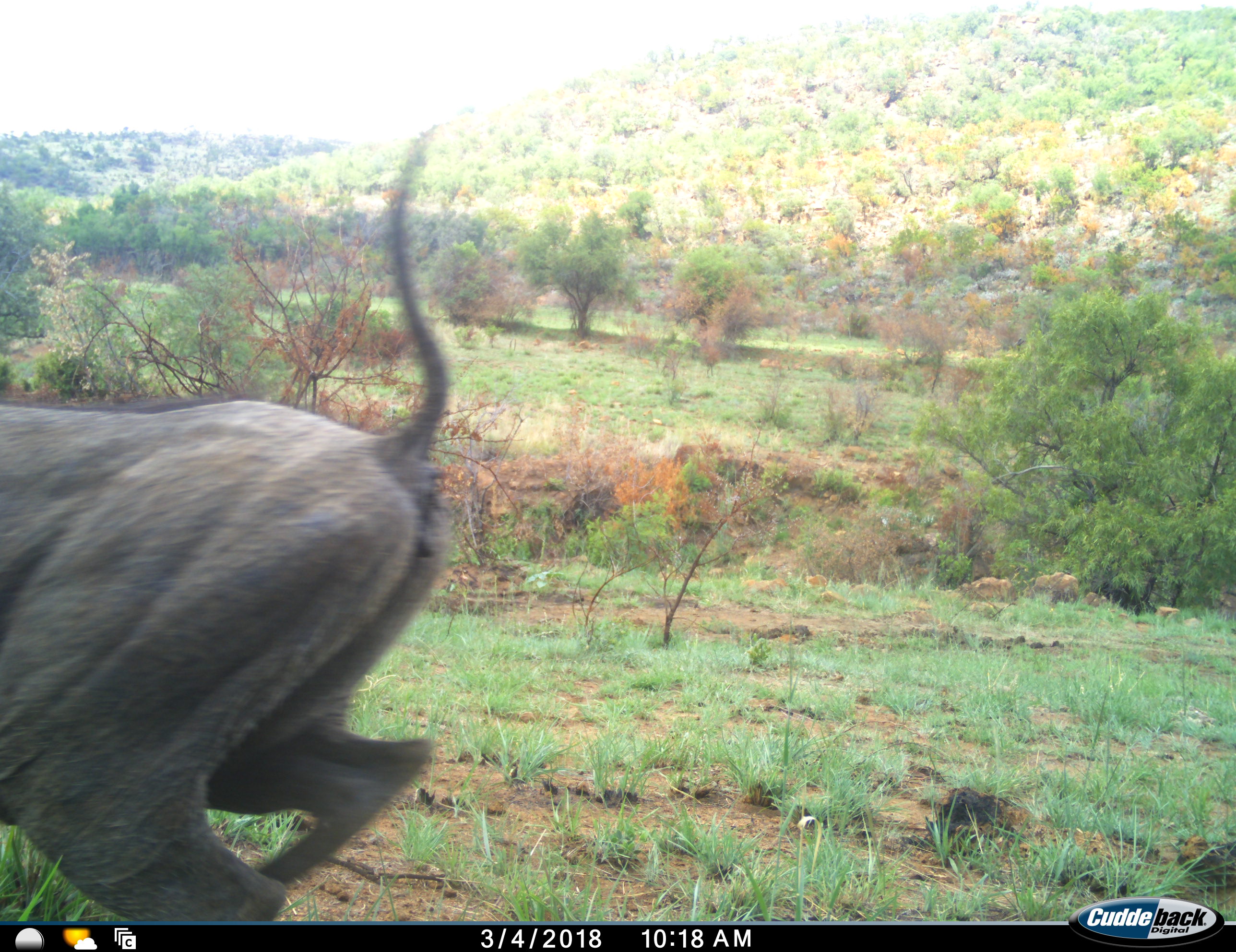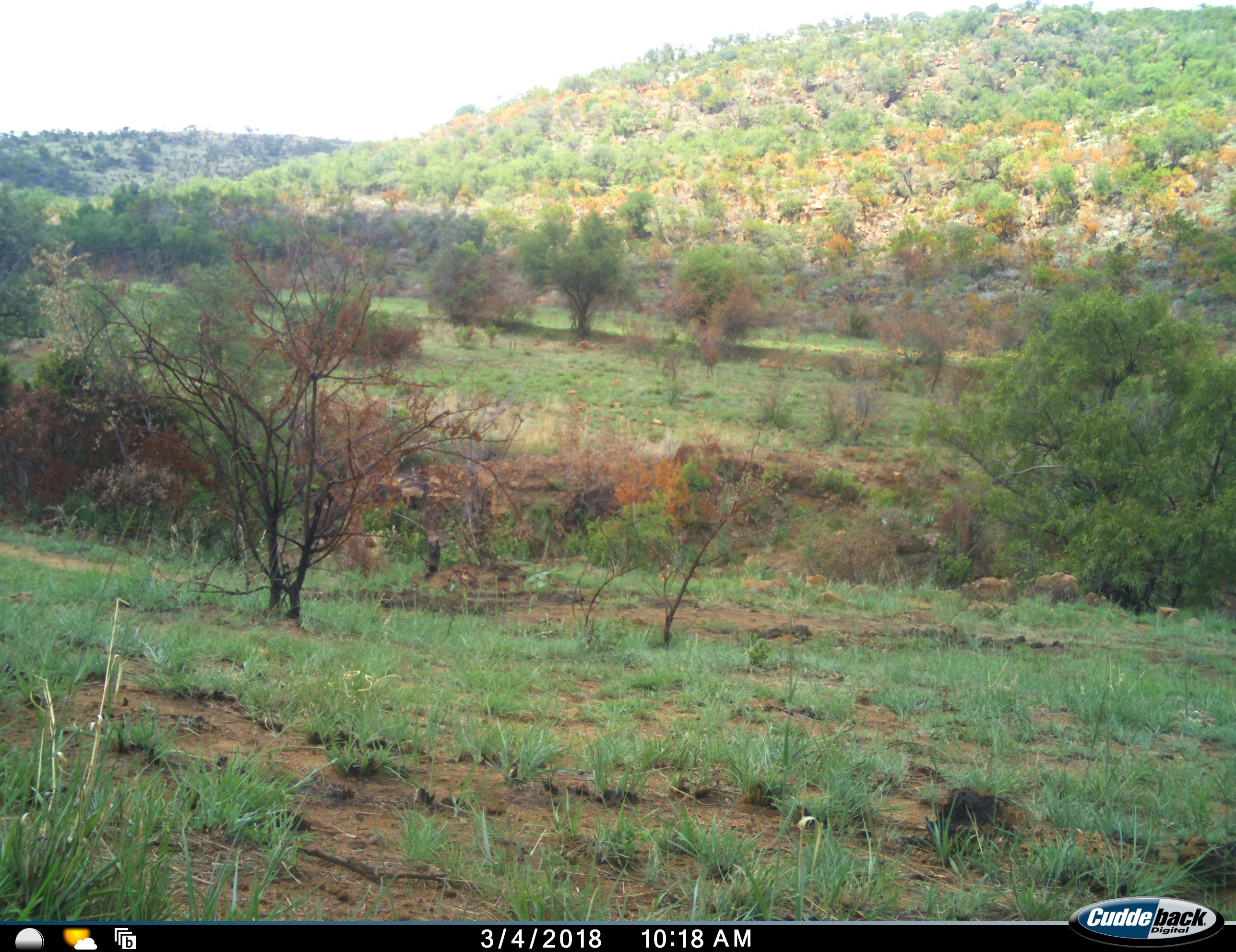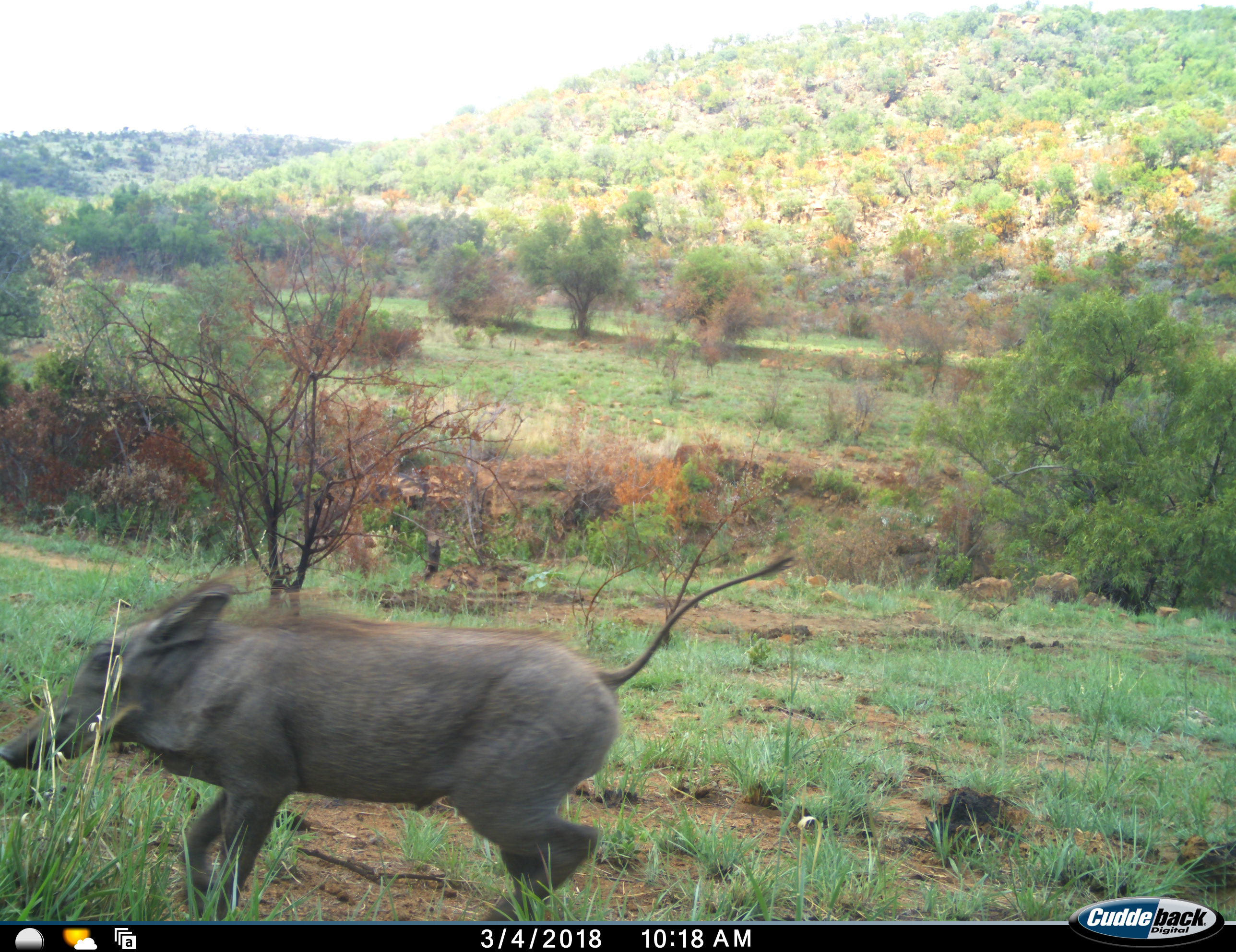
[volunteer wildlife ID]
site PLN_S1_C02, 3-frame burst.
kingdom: Animalia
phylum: Chordata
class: Mammalia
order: Artiodactyla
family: Suidae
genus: Phacochoerus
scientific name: Phacochoerus africanus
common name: warthog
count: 1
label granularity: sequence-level